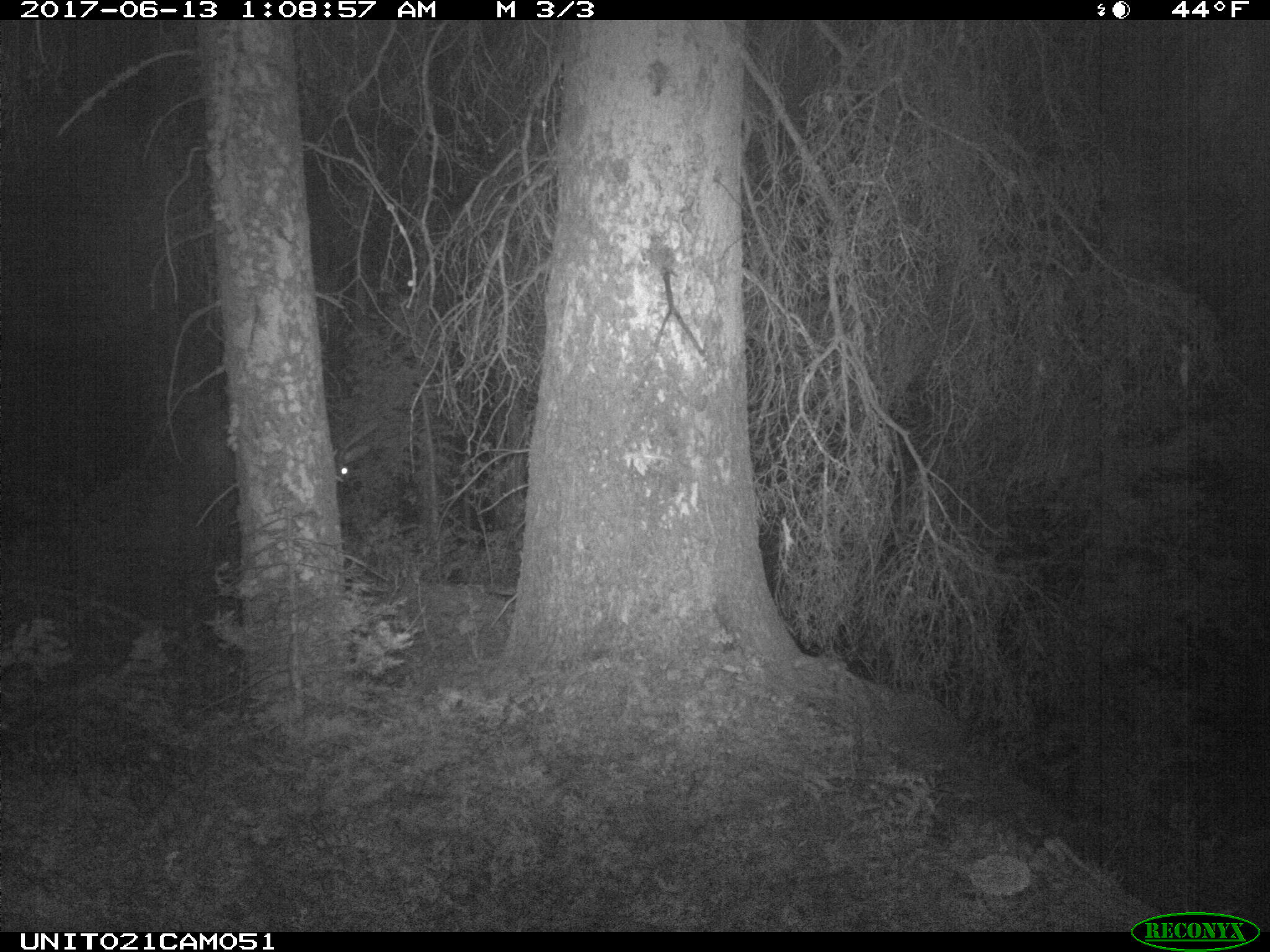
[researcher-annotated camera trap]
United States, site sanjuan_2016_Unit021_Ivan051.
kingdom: Animalia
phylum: Chordata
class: Mammalia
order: Artiodactyla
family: Cervidae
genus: Cervus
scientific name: Cervus elaphus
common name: red deer